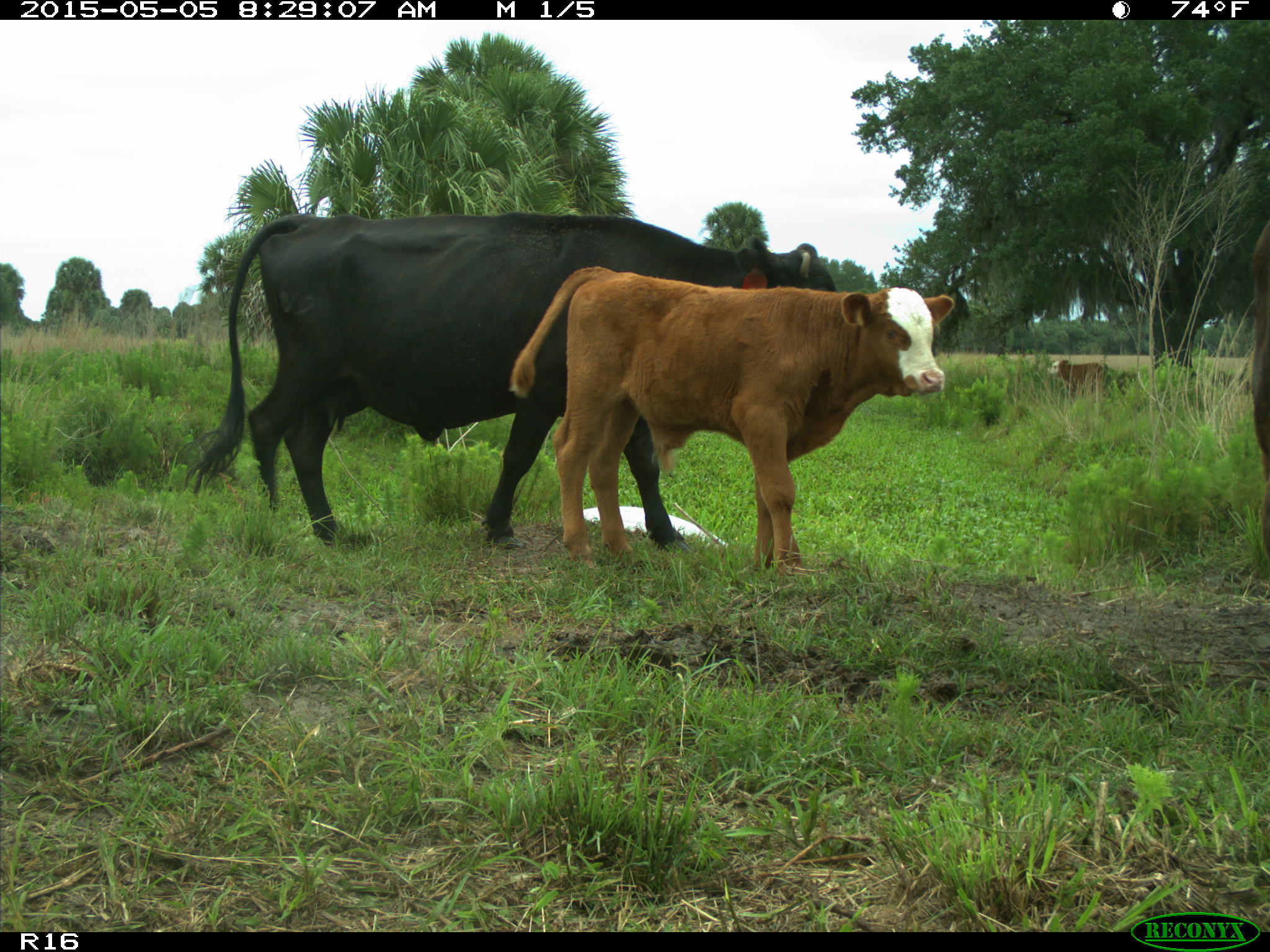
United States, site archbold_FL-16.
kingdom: Animalia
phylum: Chordata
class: Mammalia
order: Artiodactyla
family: Bovidae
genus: Bos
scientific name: Bos taurus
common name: domestic cow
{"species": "Bos taurus (domestic cow)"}